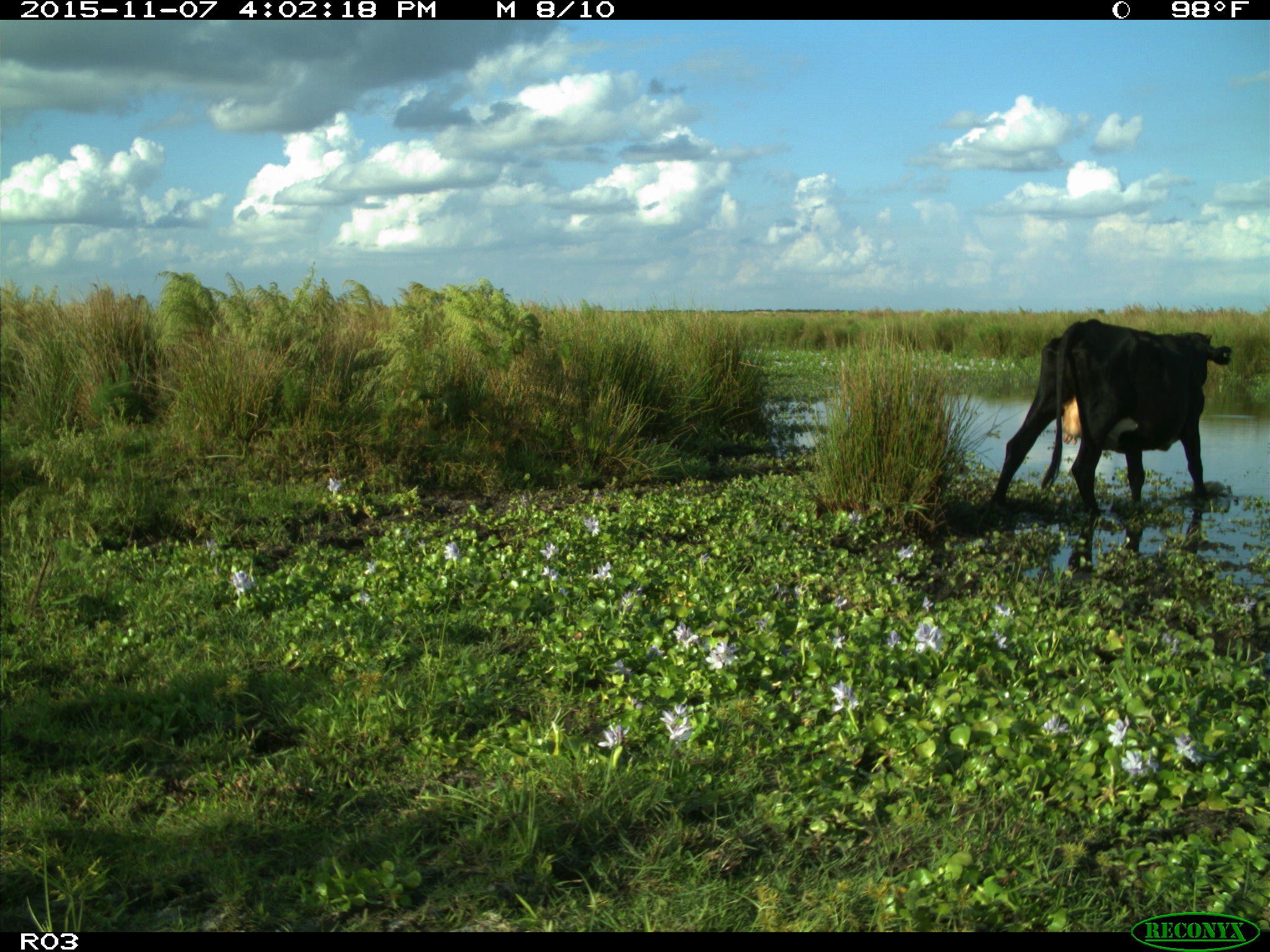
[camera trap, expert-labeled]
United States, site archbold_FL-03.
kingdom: Animalia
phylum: Chordata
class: Mammalia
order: Artiodactyla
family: Bovidae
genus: Bos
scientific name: Bos taurus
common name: domestic cow